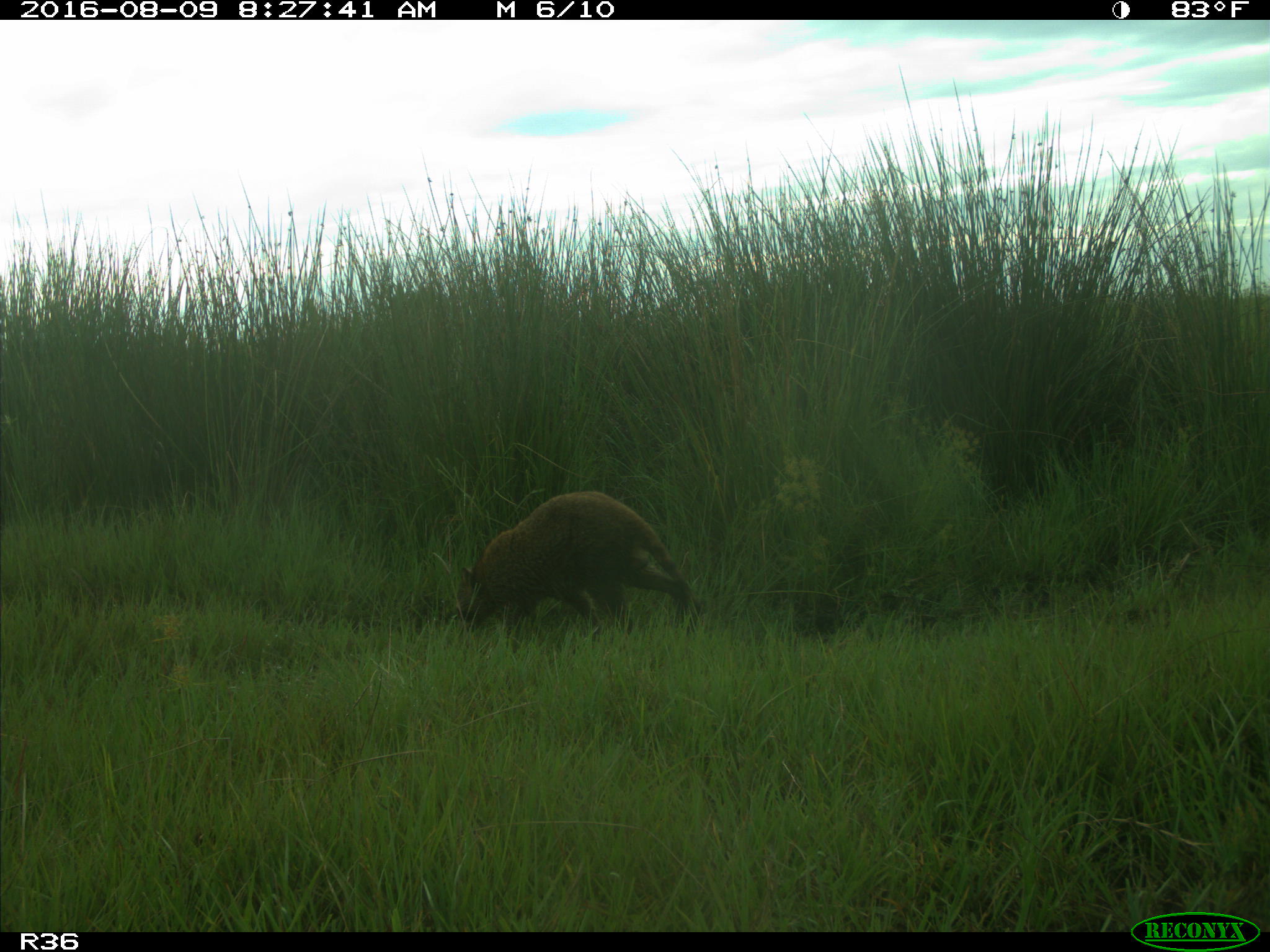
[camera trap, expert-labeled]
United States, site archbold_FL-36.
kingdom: Animalia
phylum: Chordata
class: Mammalia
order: Carnivora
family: Procyonidae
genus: Procyon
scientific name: Procyon lotor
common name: common raccoon